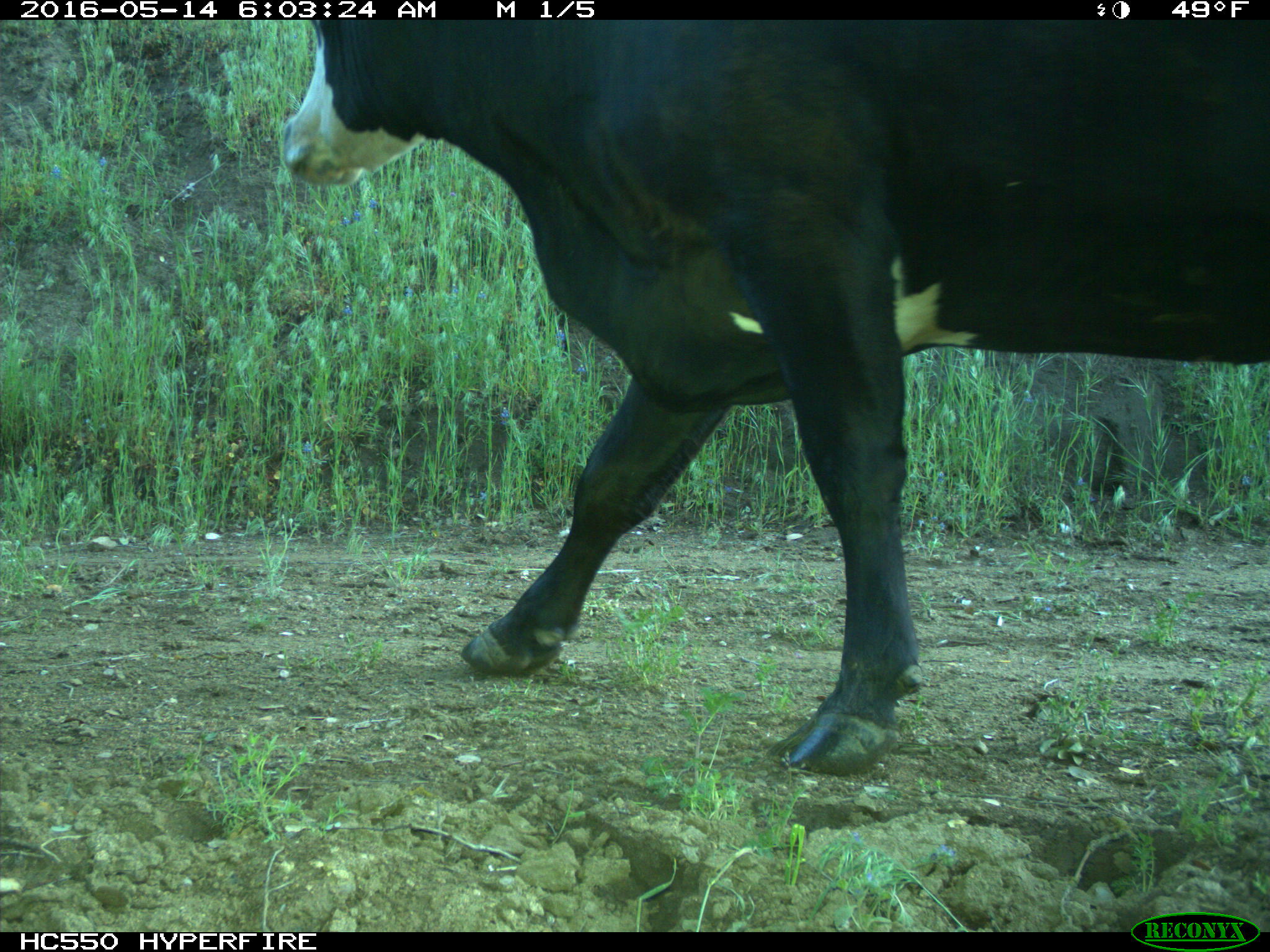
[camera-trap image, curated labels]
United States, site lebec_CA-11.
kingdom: Animalia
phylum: Chordata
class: Mammalia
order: Artiodactyla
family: Bovidae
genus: Bos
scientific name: Bos taurus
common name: domestic cow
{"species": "Bos taurus (domestic cow)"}